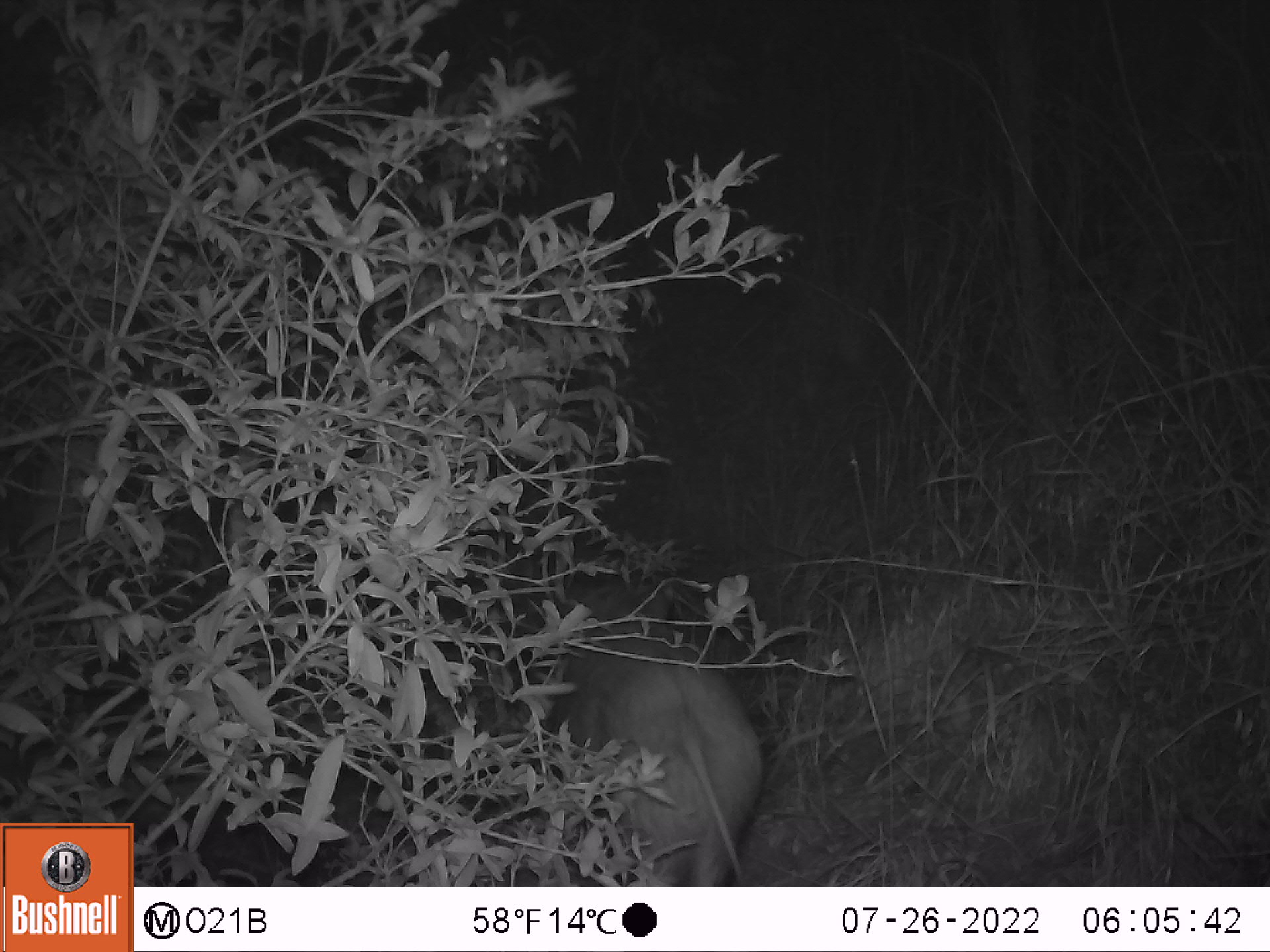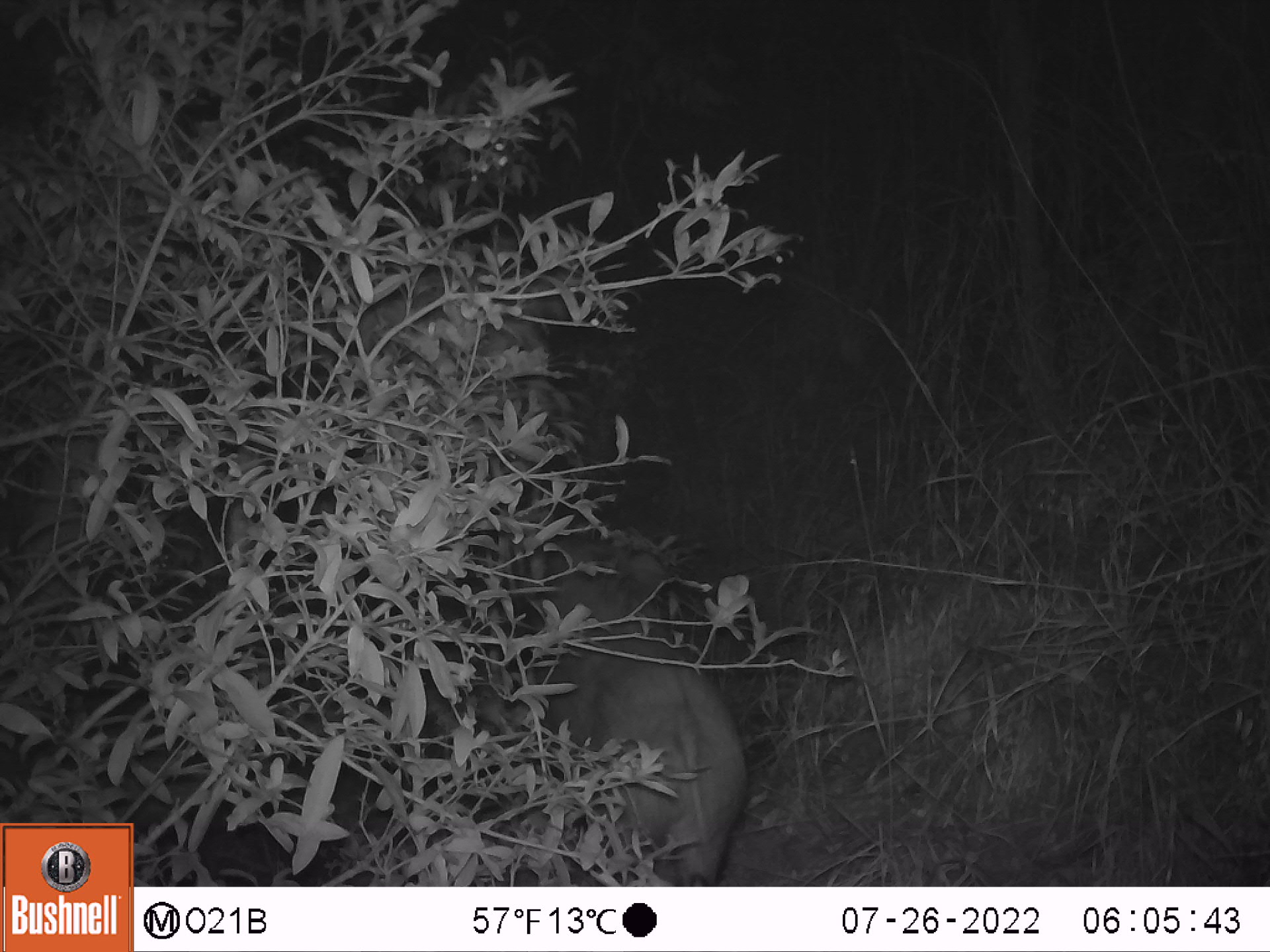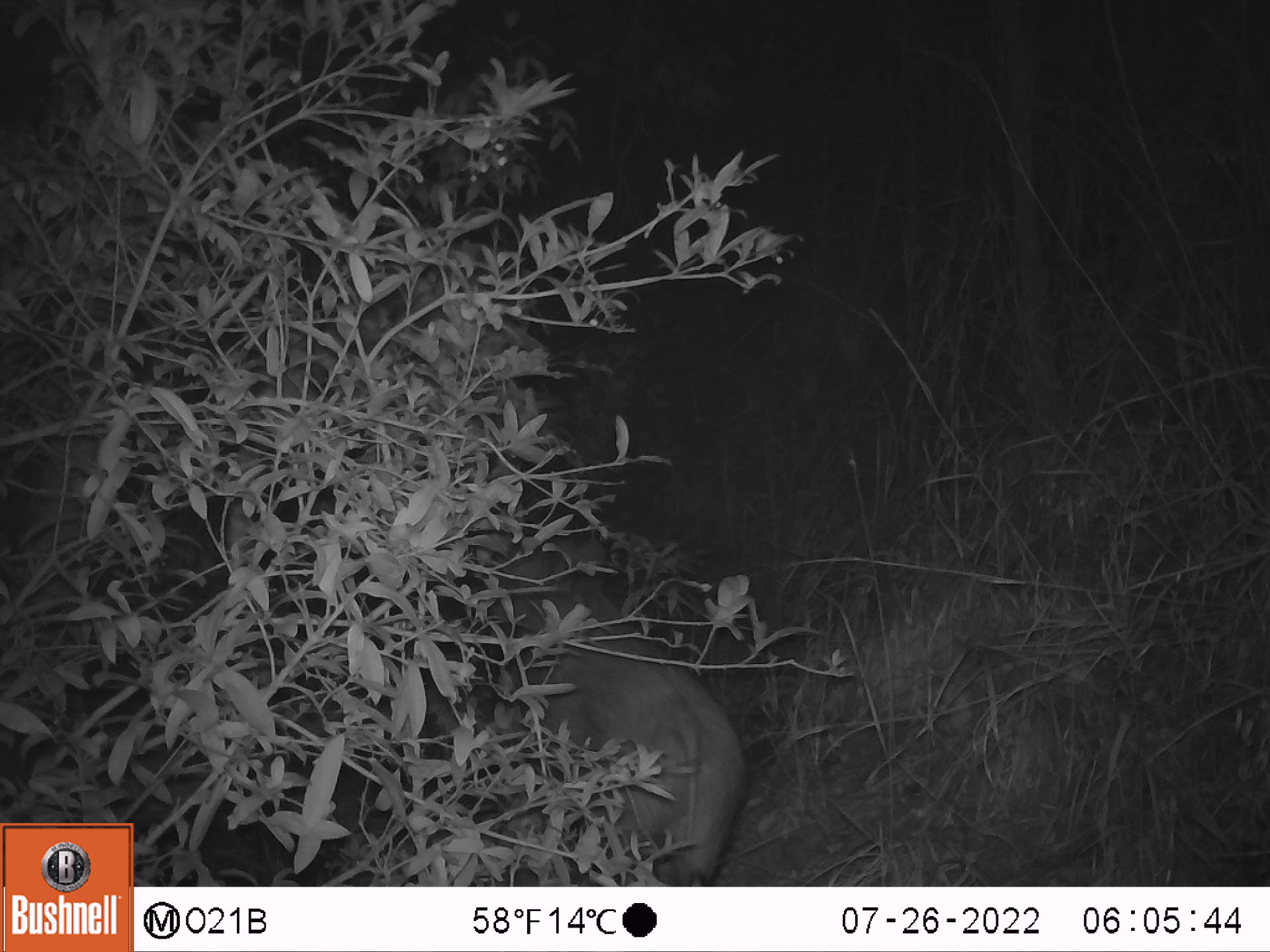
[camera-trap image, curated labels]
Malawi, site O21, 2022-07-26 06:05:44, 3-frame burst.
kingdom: Animalia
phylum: Chordata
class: Mammalia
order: Artiodactyla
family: Suidae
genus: Potamochoerus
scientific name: Potamochoerus larvatus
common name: bushpig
Bushpig (Potamochoerus larvatus), count 1.